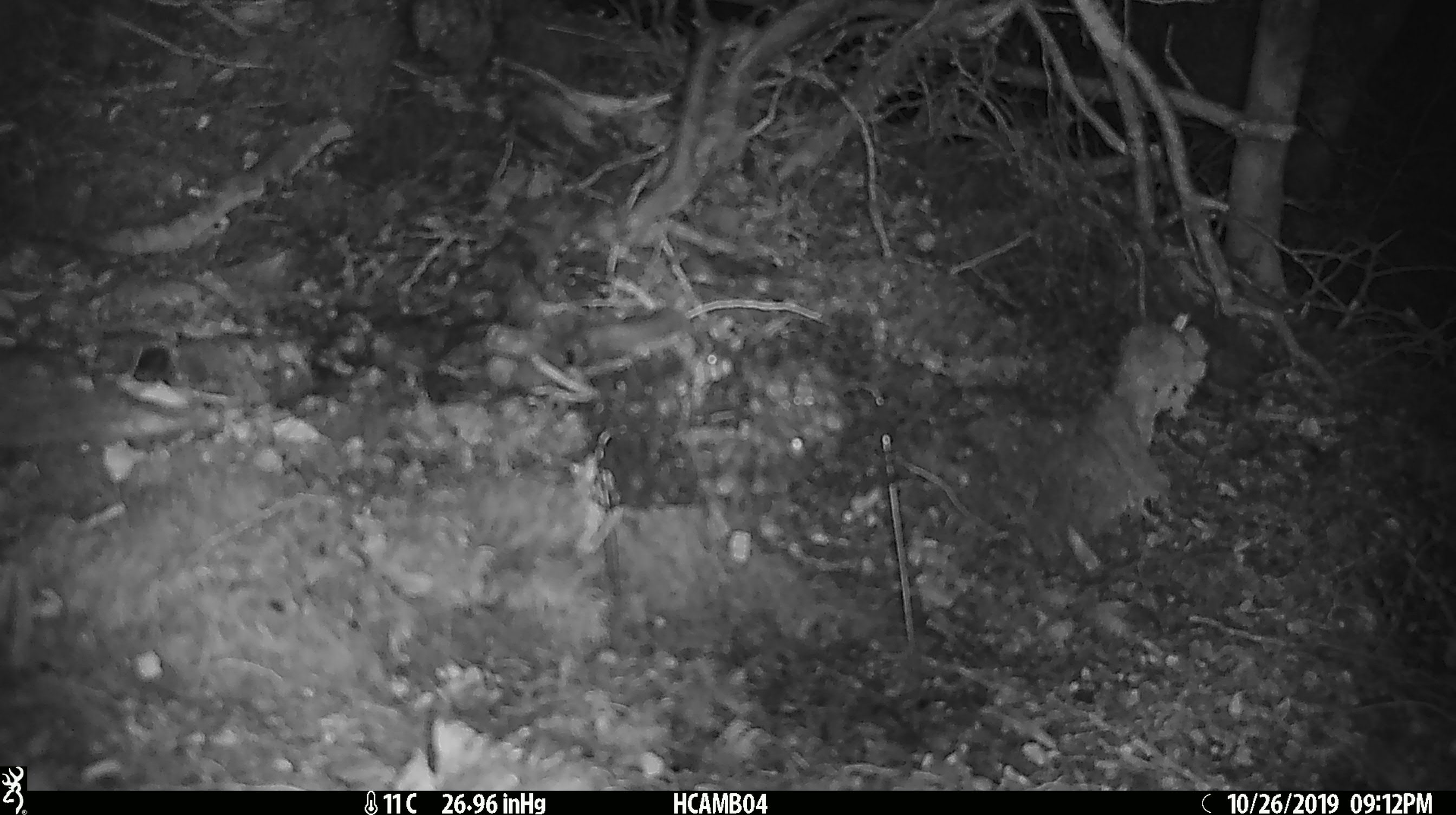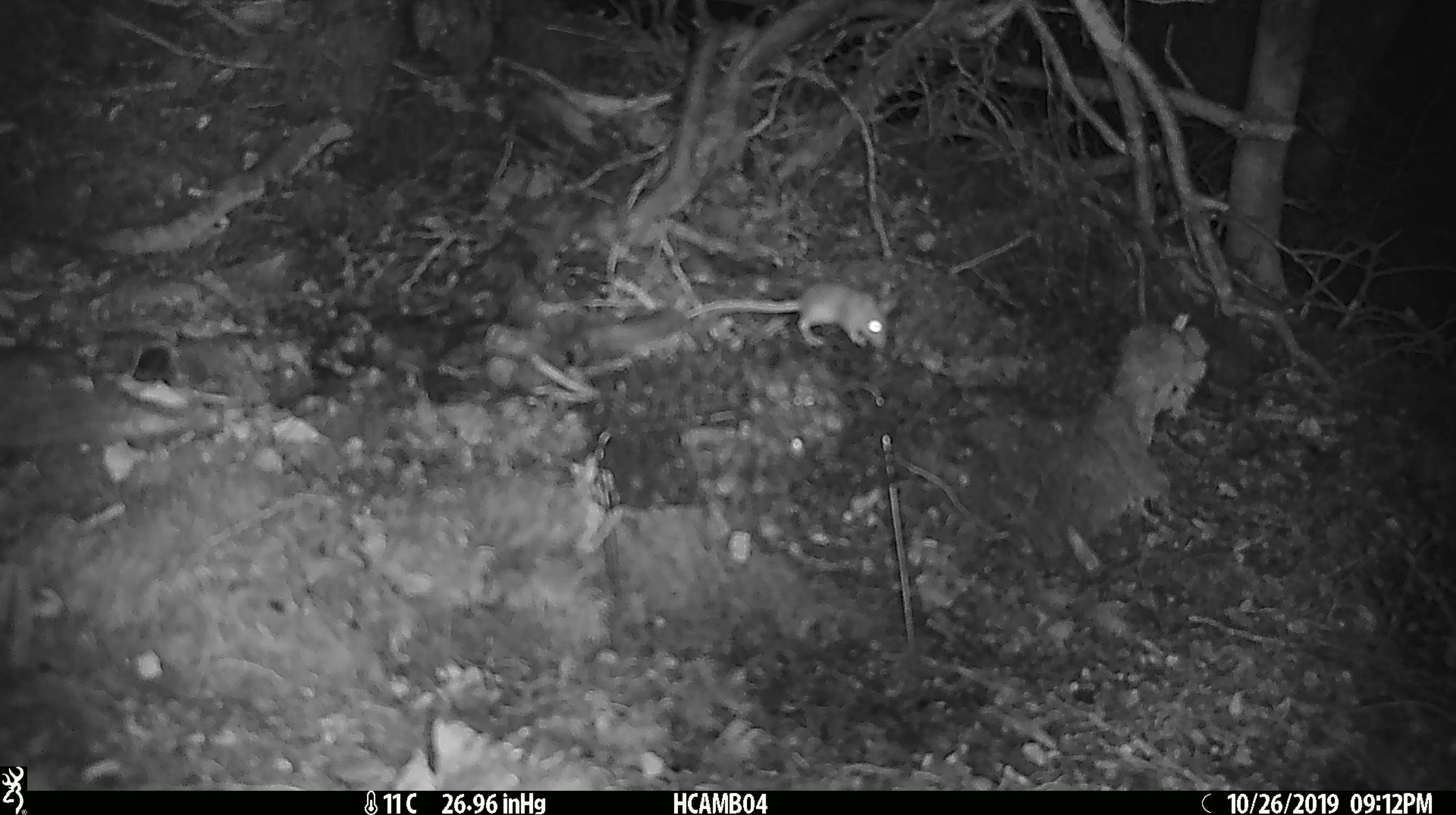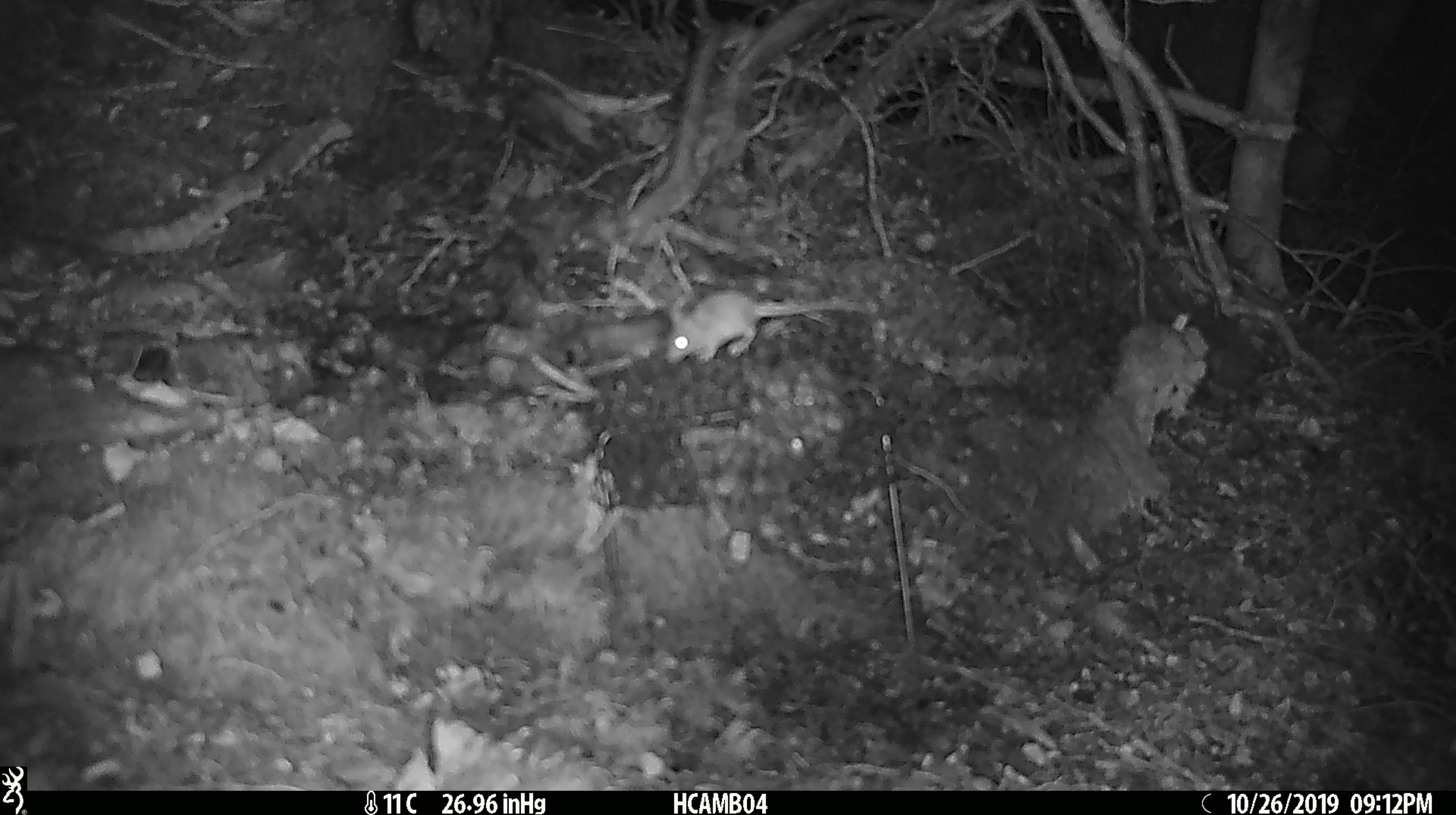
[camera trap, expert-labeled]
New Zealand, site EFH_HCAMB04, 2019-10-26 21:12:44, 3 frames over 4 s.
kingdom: Animalia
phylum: Chordata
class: Mammalia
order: Rodentia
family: Muridae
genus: Mus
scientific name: Mus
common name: mouse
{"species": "mouse (Mus)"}